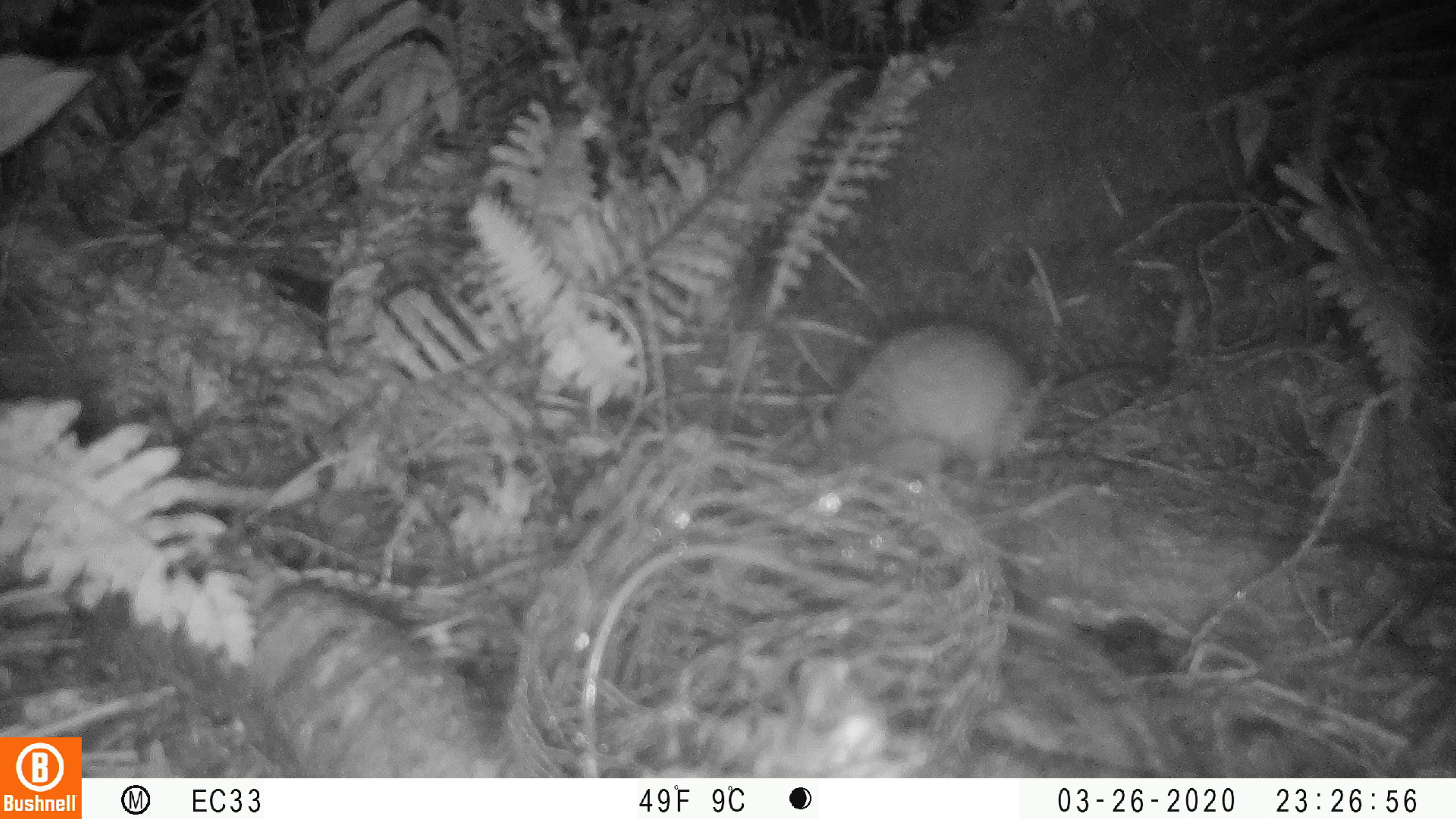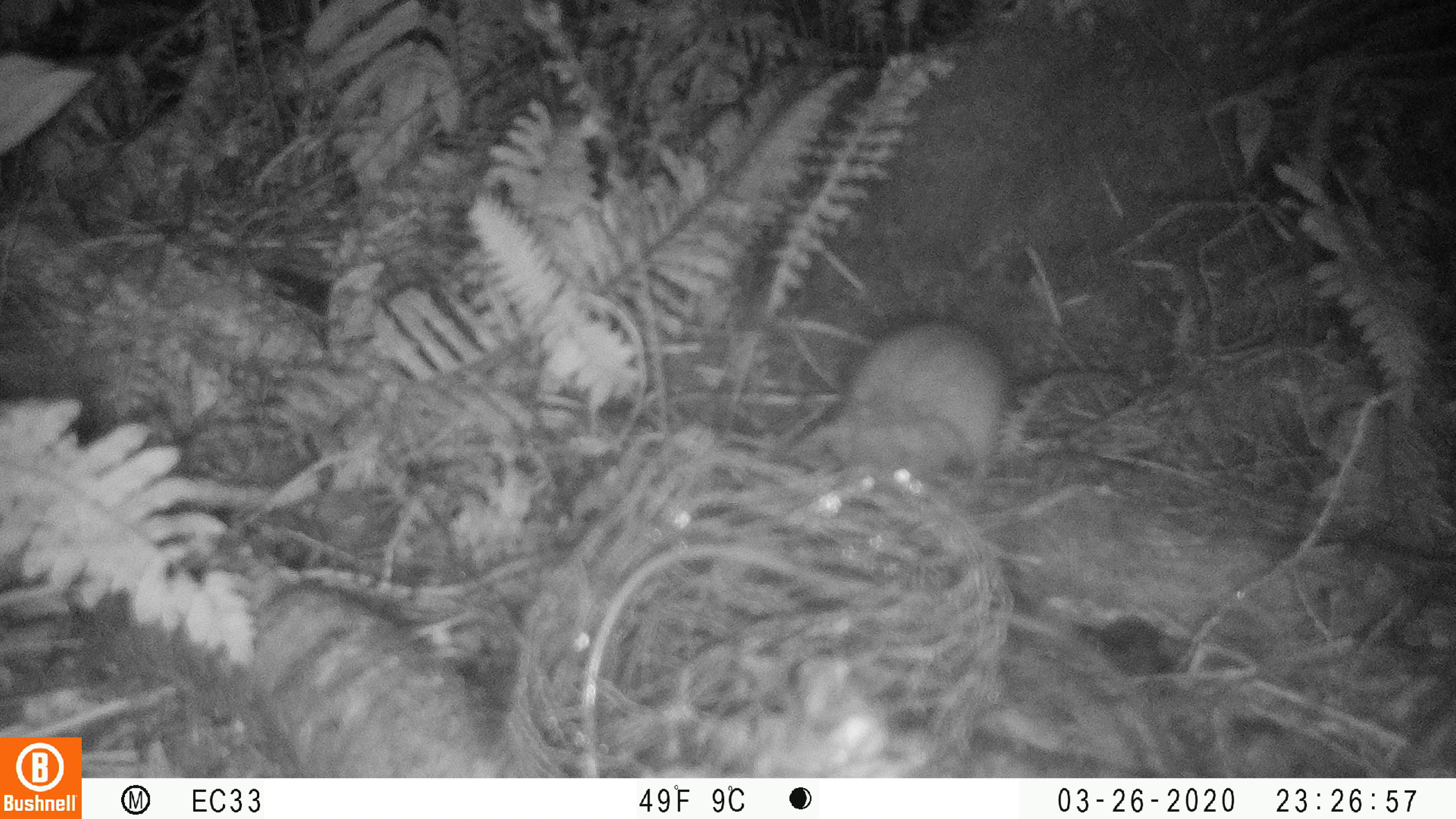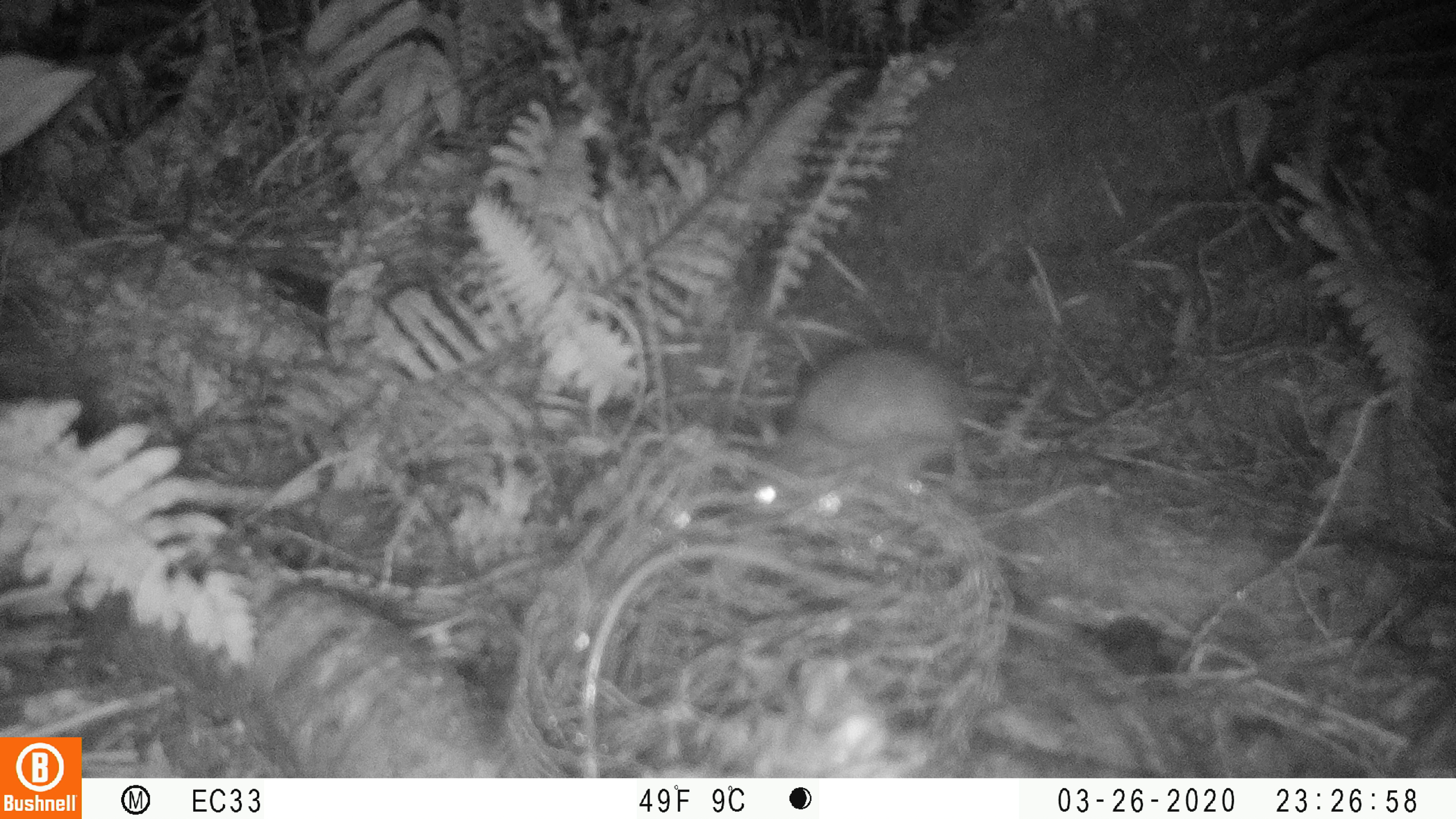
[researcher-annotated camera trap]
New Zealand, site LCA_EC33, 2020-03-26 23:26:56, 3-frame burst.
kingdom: Animalia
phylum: Chordata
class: Mammalia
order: Rodentia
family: Muridae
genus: Rattus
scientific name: Rattus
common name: rat